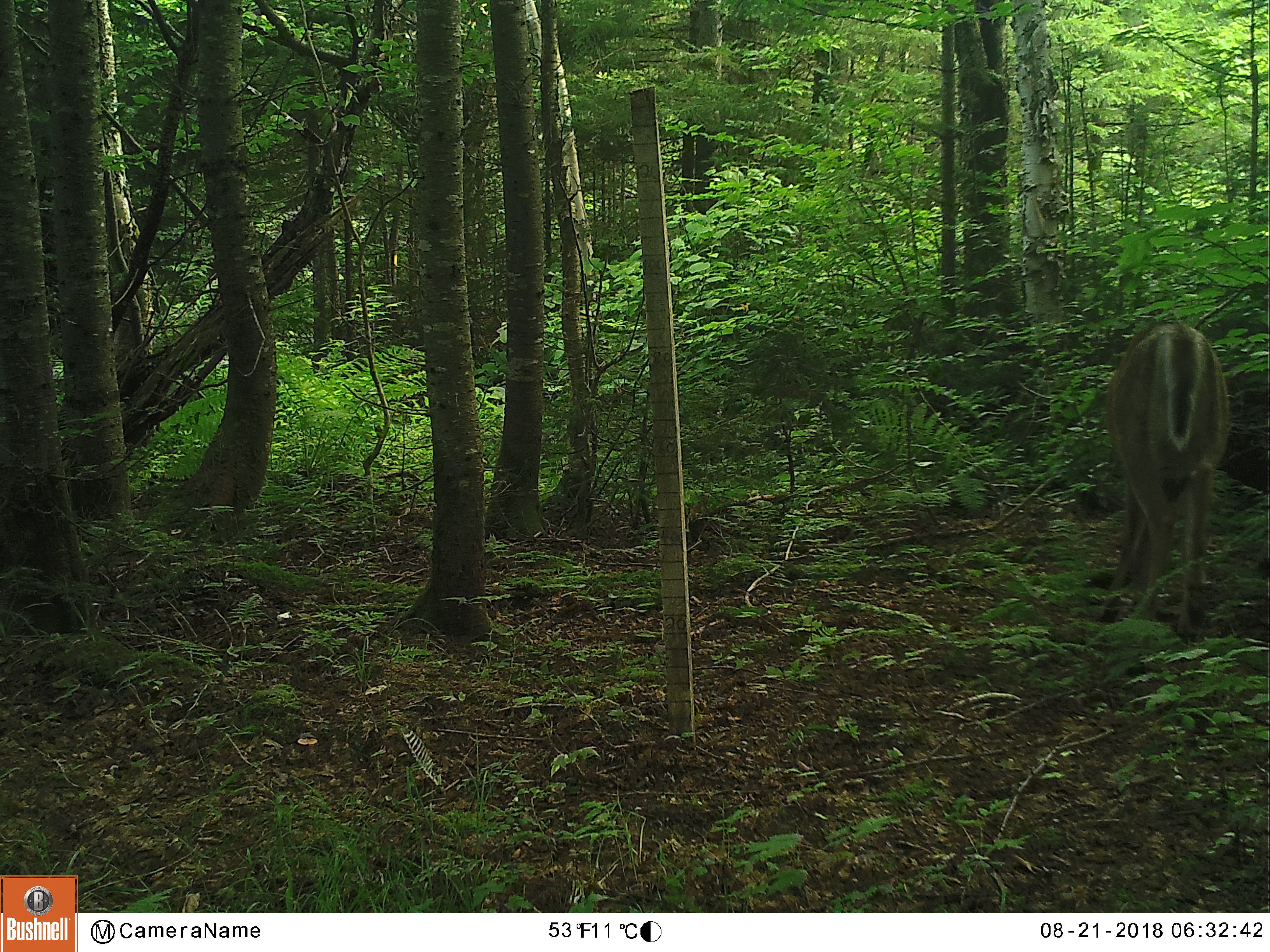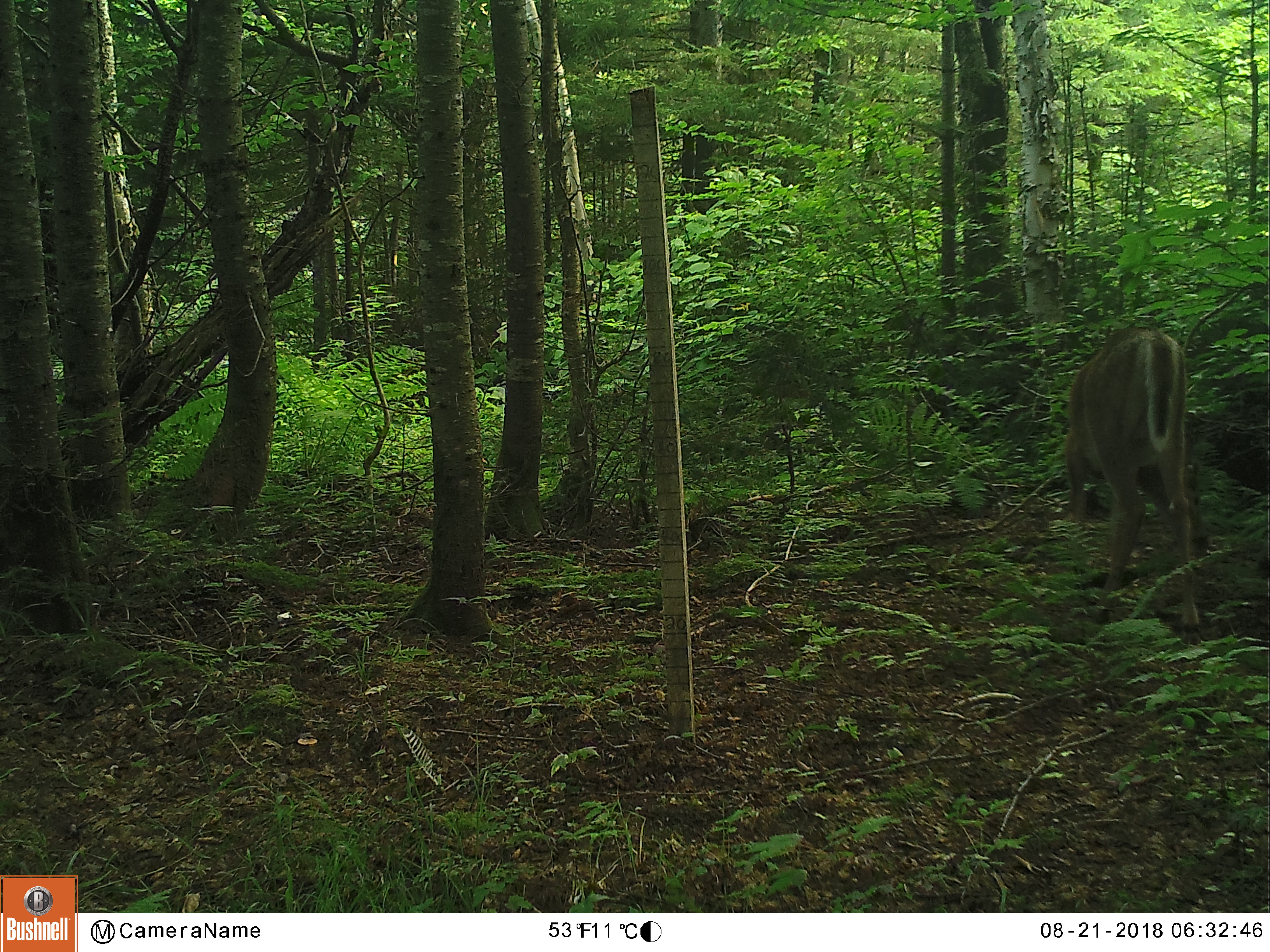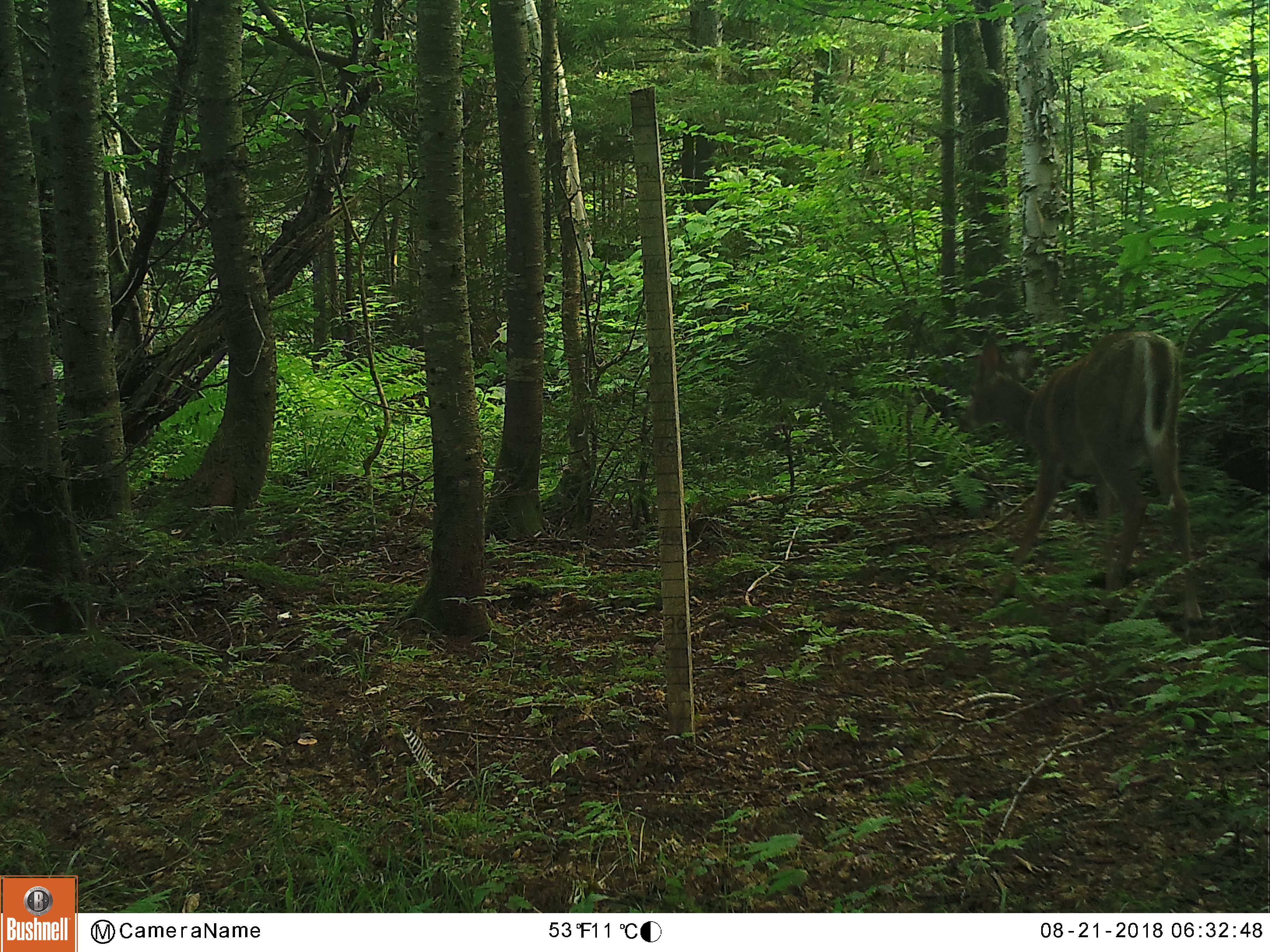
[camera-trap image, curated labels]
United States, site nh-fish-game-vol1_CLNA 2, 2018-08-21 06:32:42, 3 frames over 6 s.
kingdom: Animalia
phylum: Chordata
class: Mammalia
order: Artiodactyla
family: Cervidae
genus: Odocoileus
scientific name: Odocoileus virginianus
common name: white-tailed deer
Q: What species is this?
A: White-tailed deer (Odocoileus virginianus).